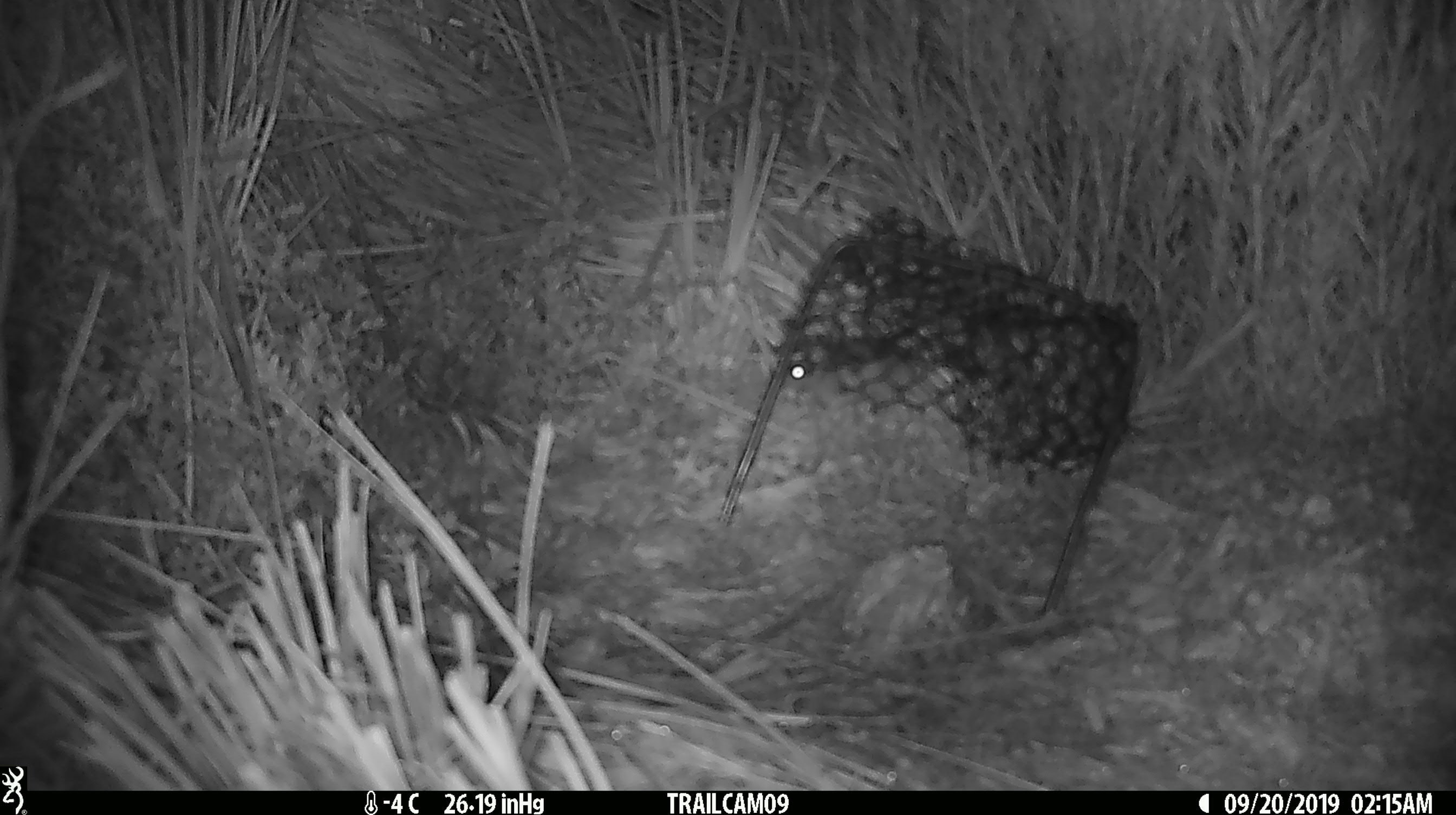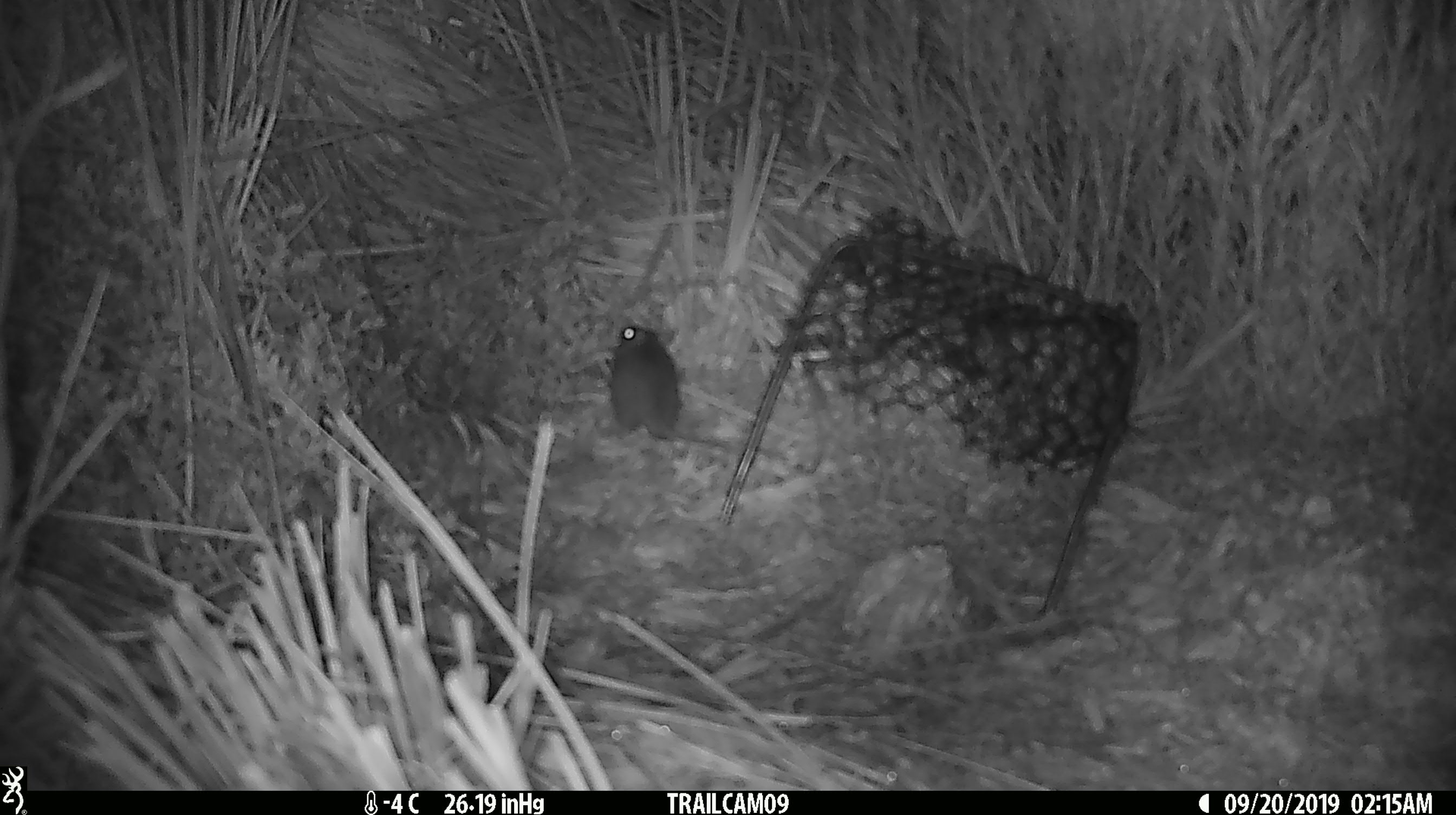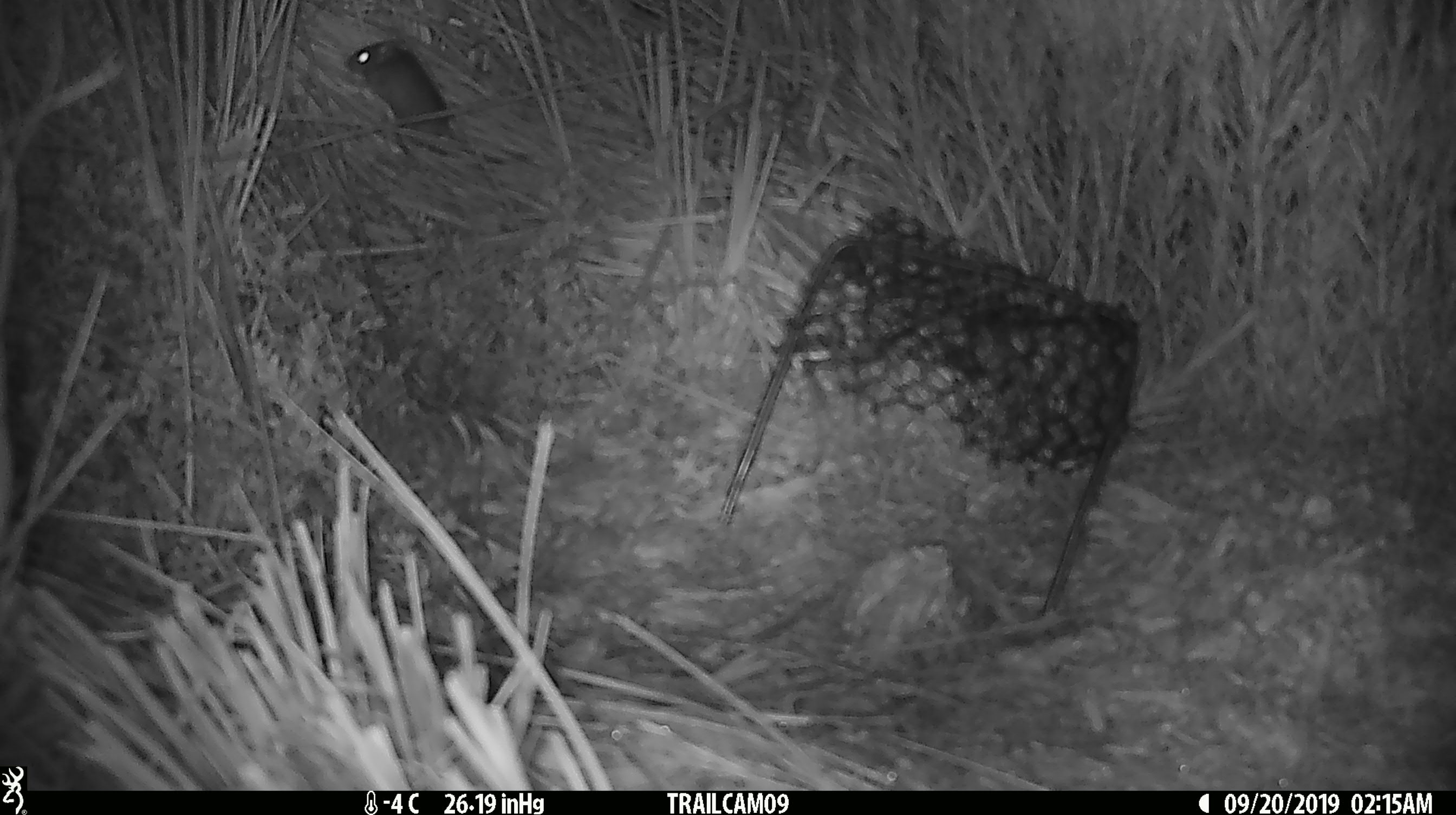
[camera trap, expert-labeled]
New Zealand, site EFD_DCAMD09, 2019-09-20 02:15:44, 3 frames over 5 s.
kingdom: Animalia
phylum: Chordata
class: Mammalia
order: Rodentia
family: Muridae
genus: Mus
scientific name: Mus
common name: mouse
Mouse (Mus).